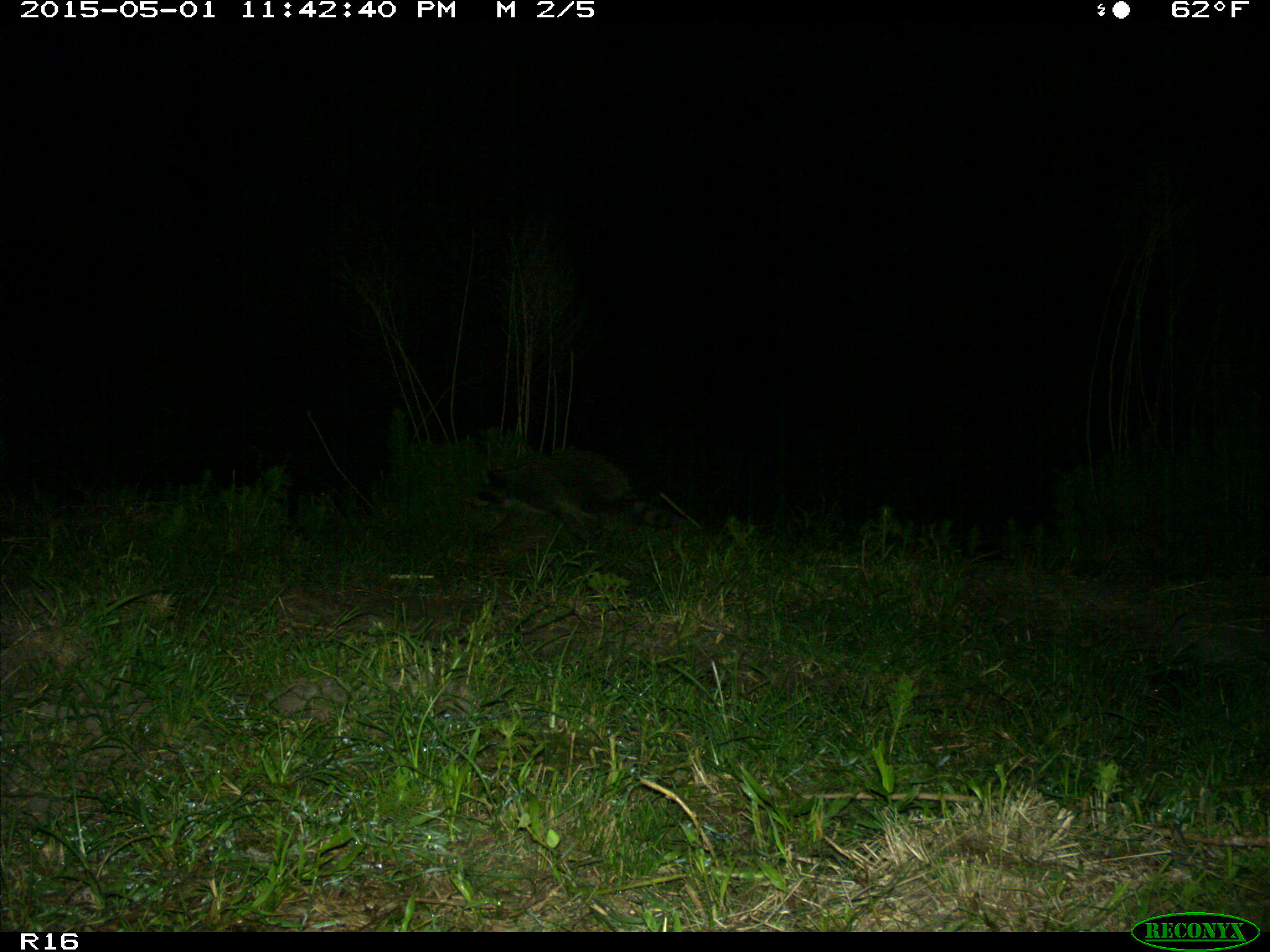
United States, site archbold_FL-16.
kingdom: Animalia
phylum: Chordata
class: Mammalia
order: Carnivora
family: Procyonidae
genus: Procyon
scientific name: Procyon lotor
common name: common raccoon